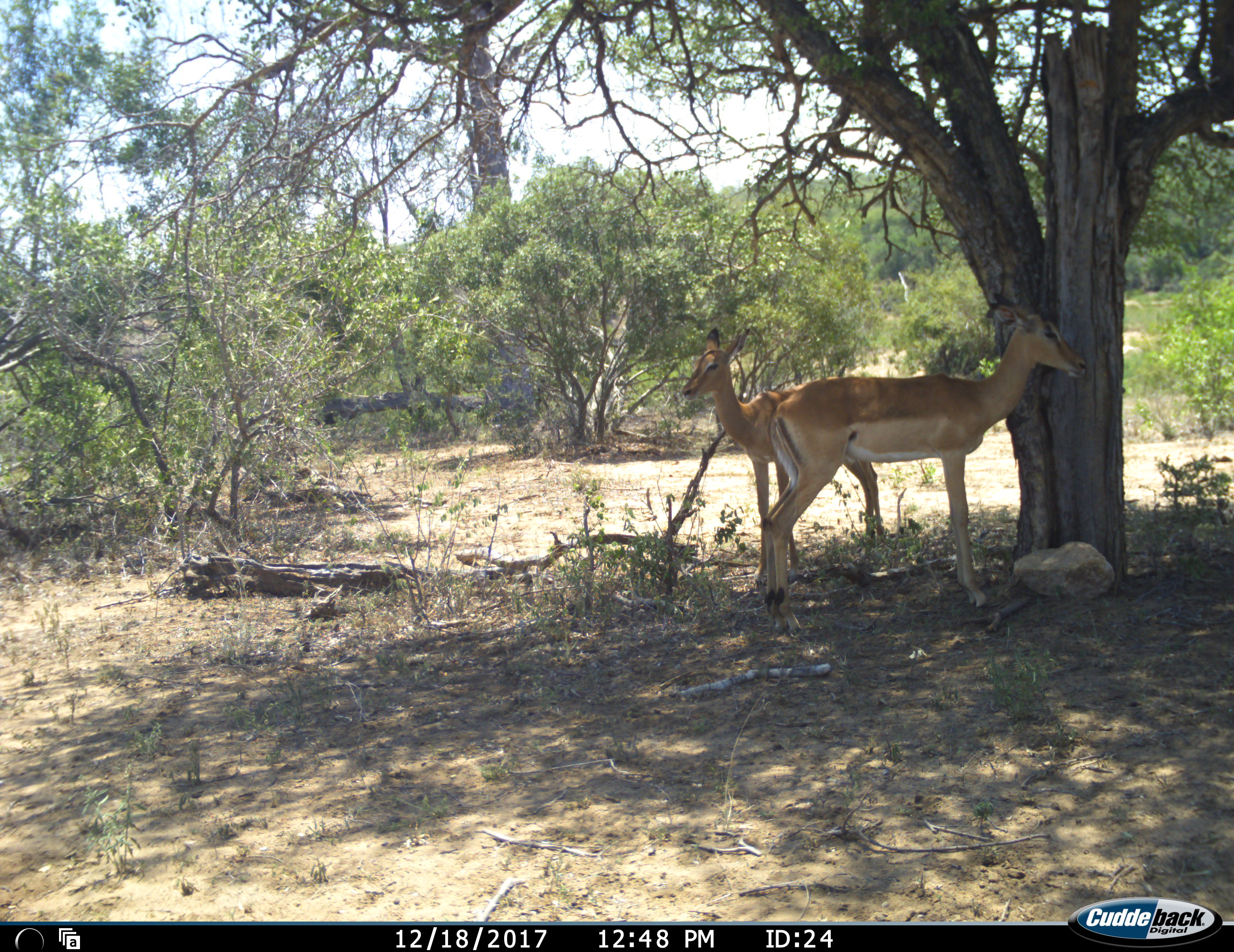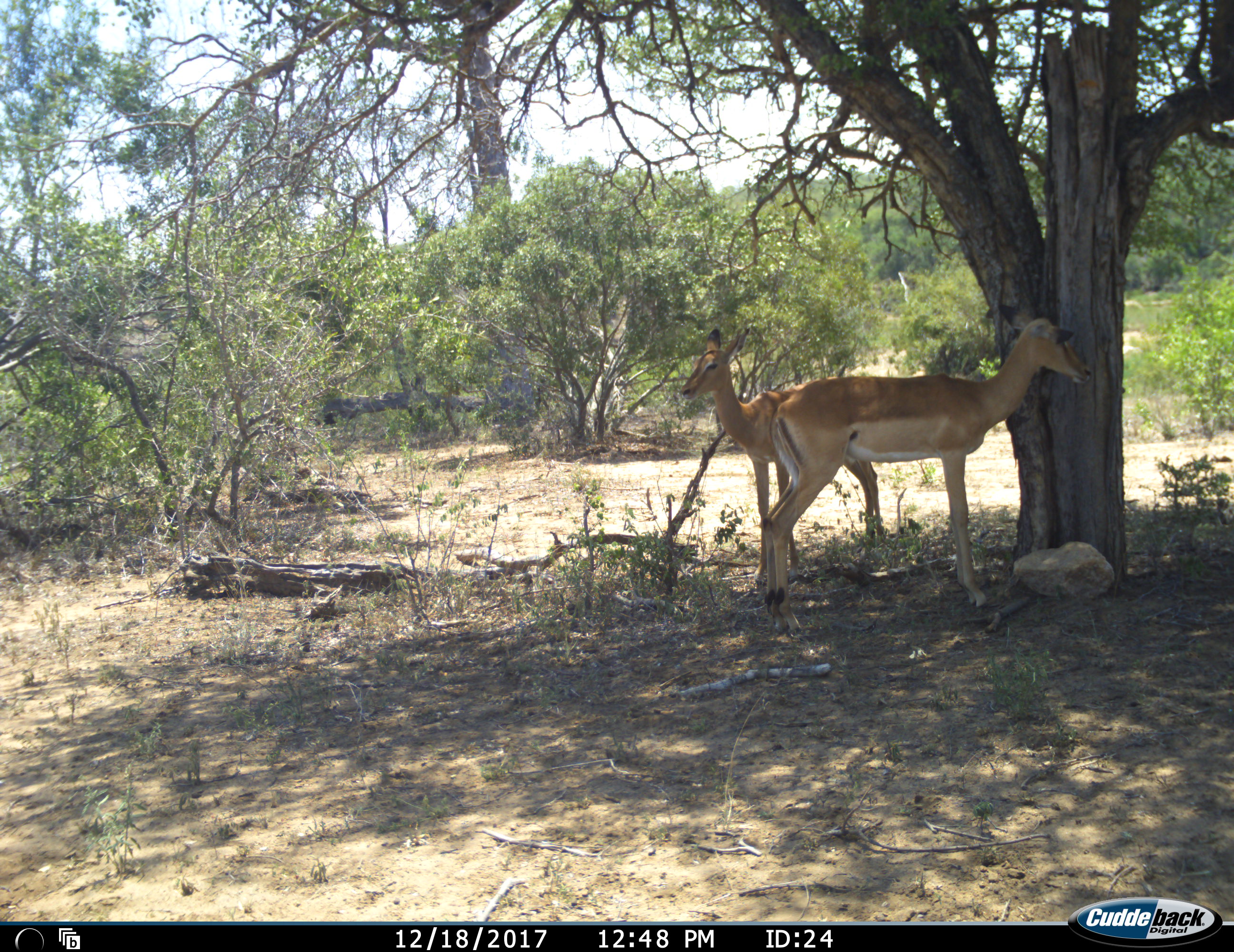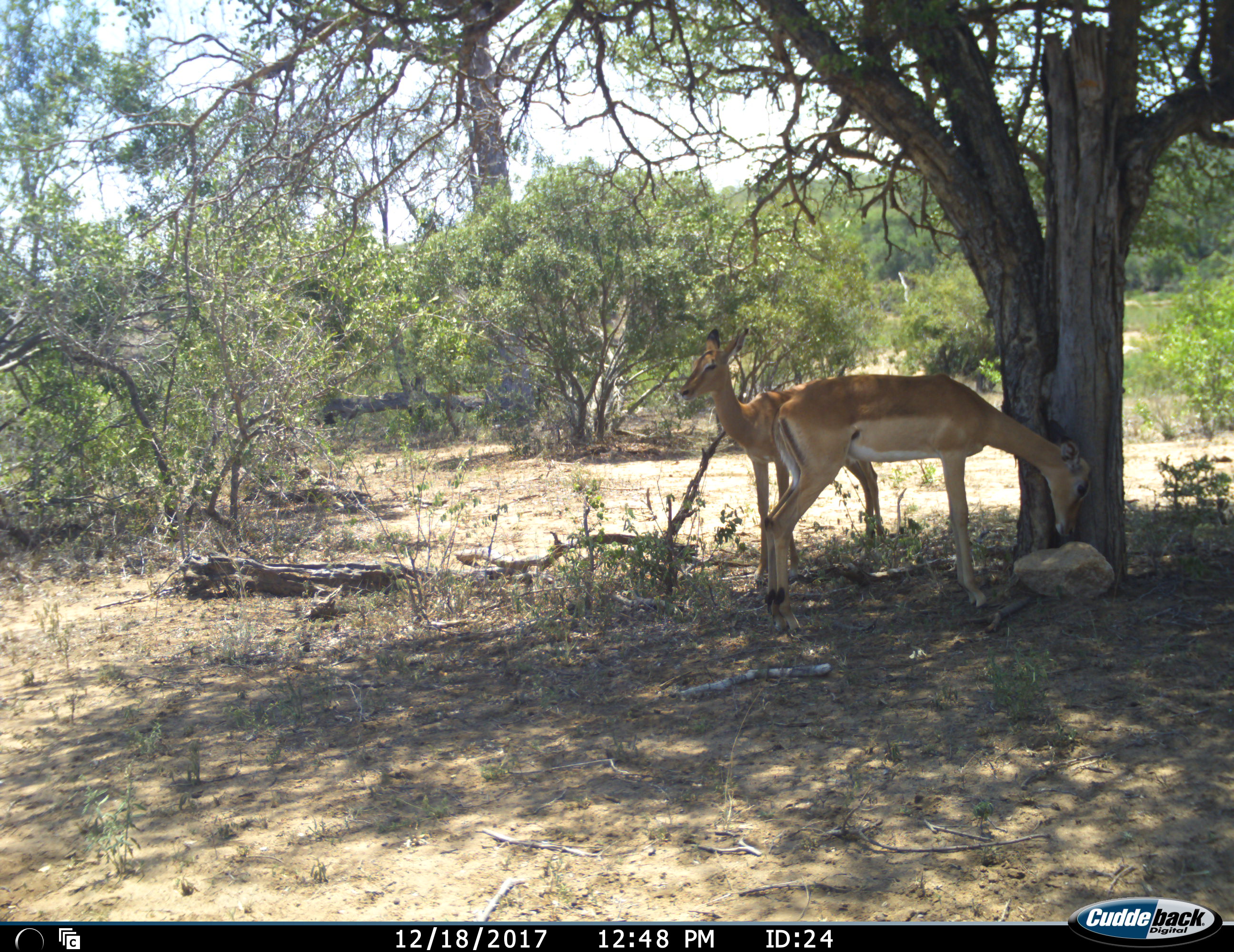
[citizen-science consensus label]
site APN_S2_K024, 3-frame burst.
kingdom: Animalia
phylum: Chordata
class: Mammalia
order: Artiodactyla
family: Bovidae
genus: Aepyceros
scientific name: Aepyceros melampus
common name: impala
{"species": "impala (Aepyceros melampus)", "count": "2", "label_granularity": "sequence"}